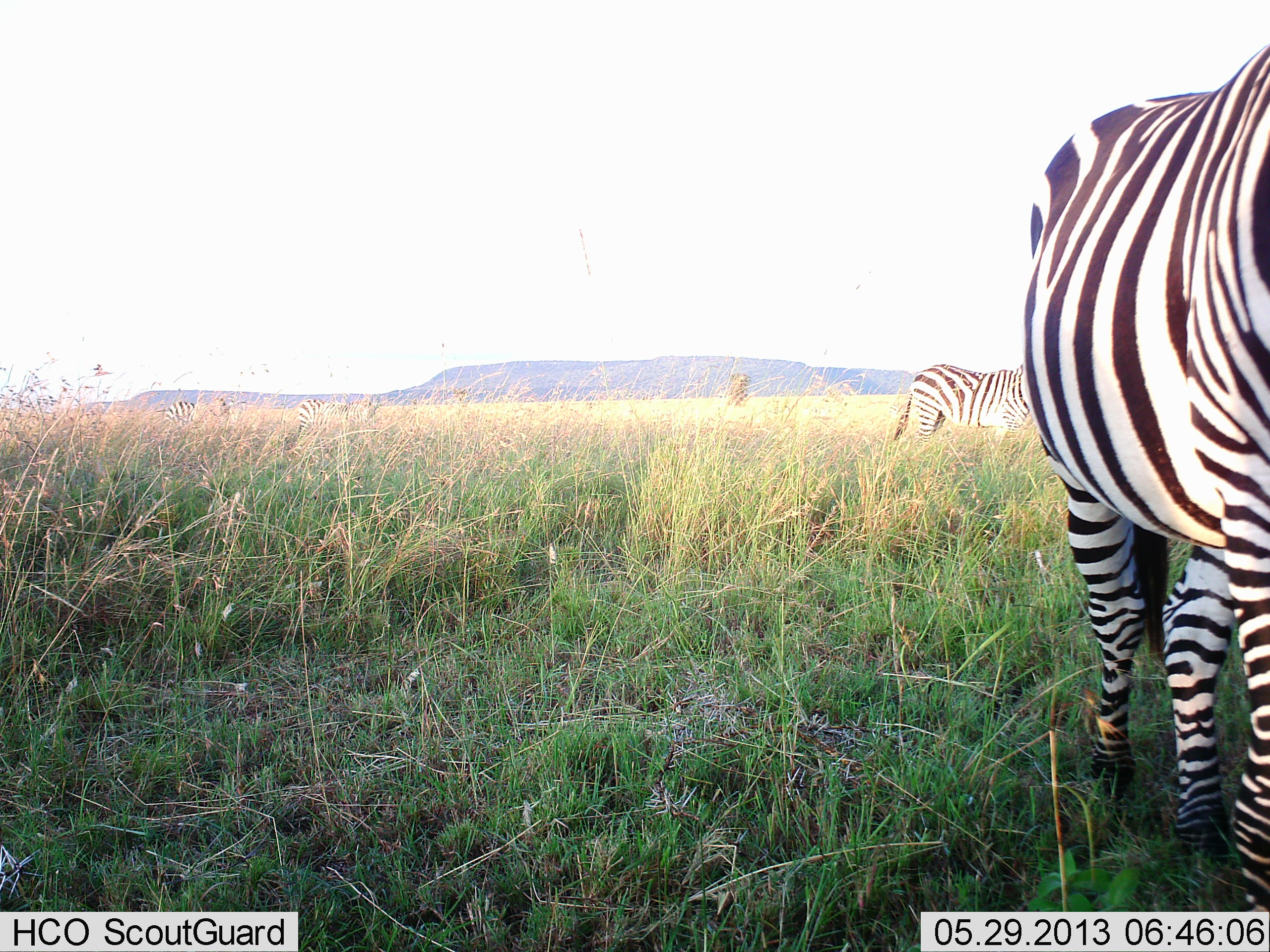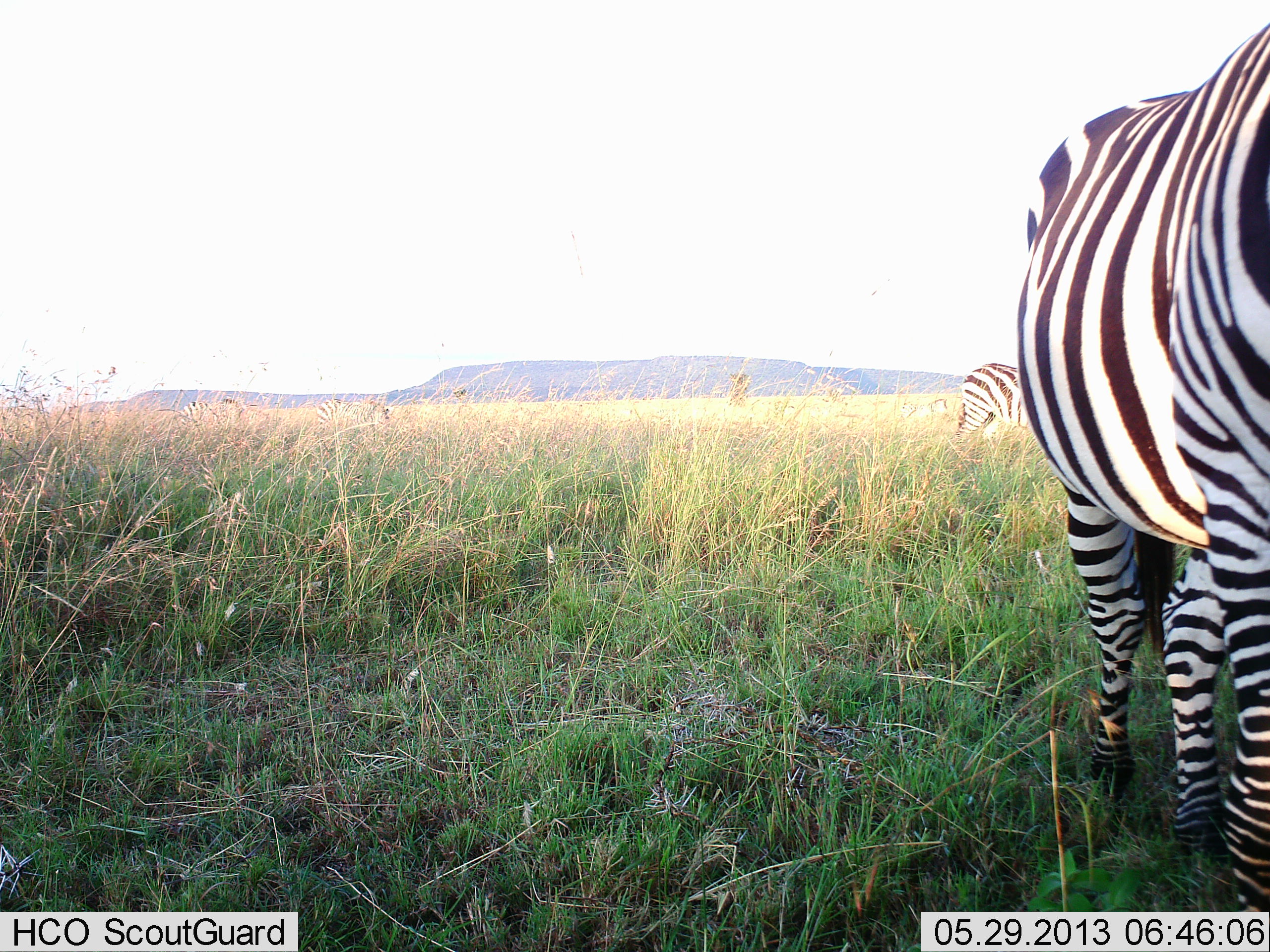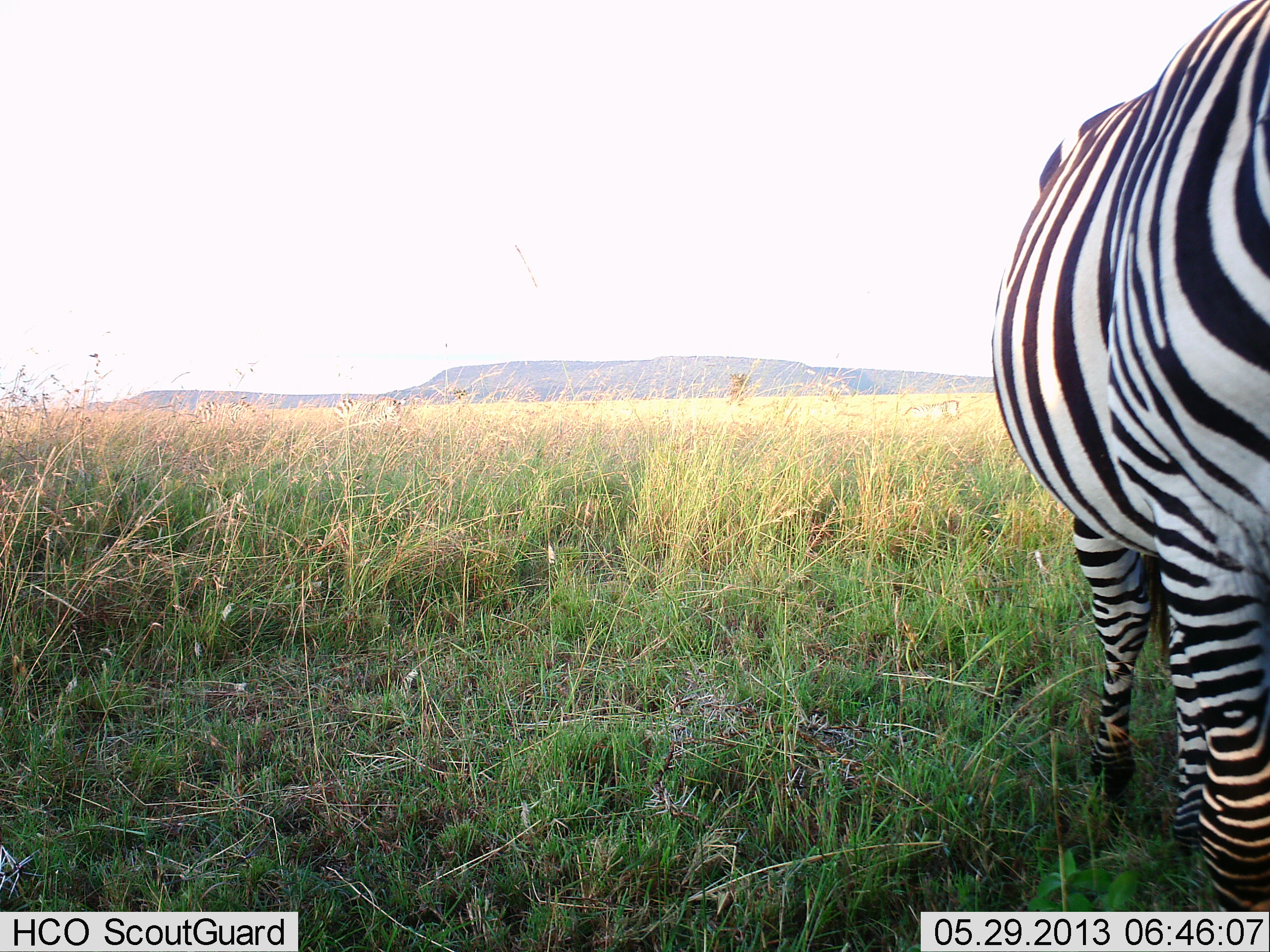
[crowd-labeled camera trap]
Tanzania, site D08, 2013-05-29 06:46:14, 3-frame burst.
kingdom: Animalia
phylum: Chordata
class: Mammalia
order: Perissodactyla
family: Equidae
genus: Equus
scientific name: Equus quagga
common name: plains zebra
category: zebra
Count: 2.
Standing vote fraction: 96%.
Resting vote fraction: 4%.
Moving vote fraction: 67%.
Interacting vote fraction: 0%.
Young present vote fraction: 0%.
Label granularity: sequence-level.